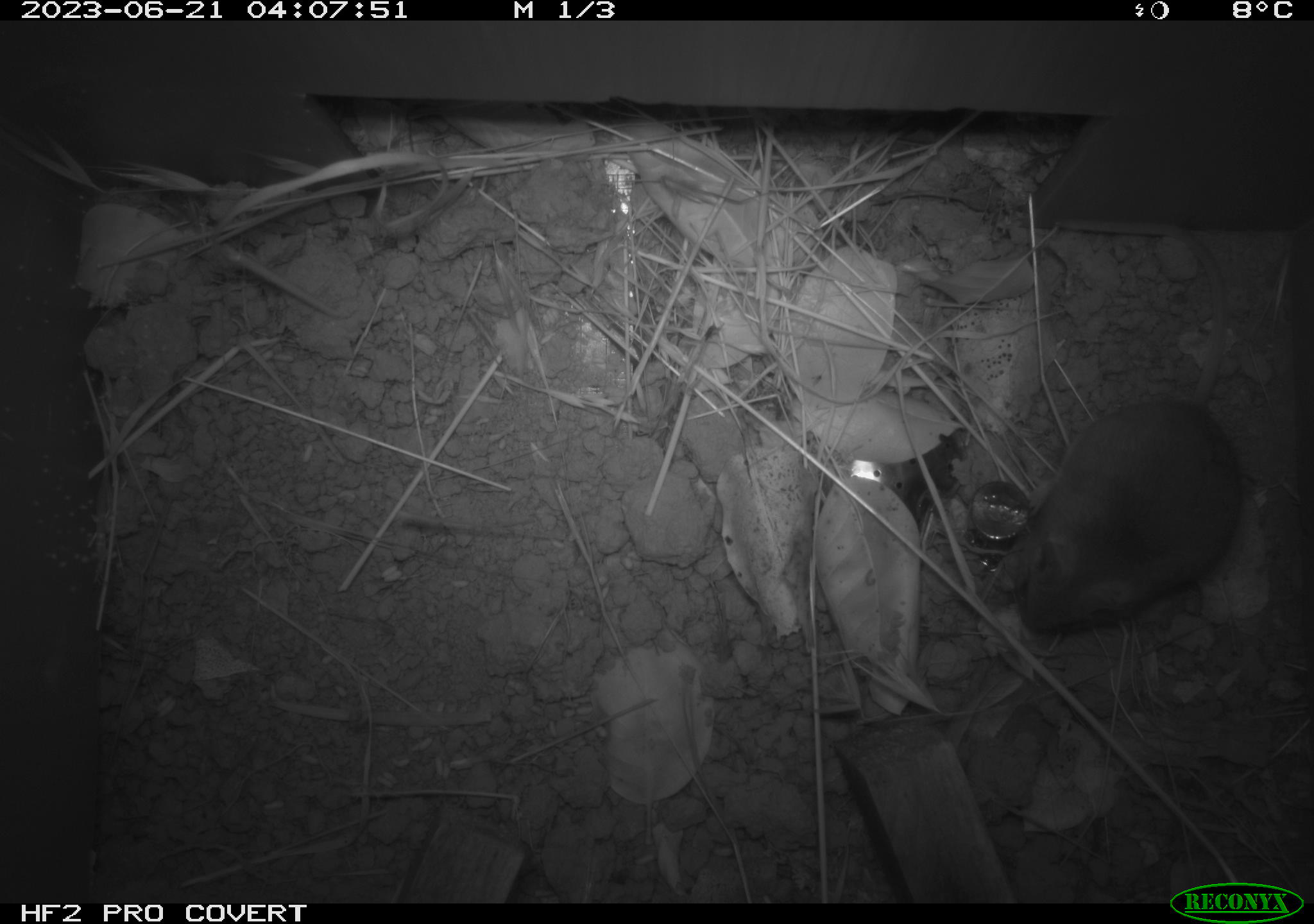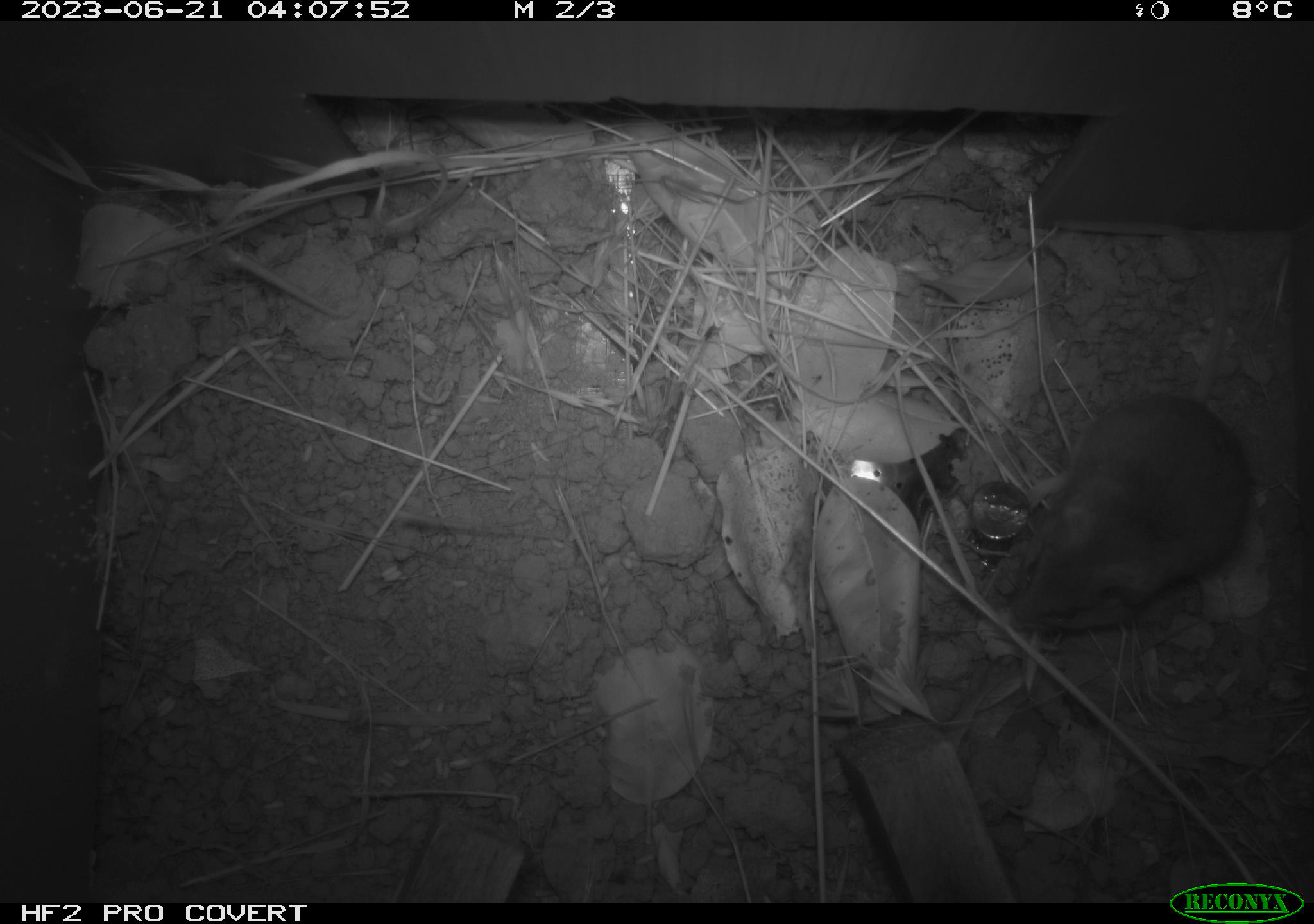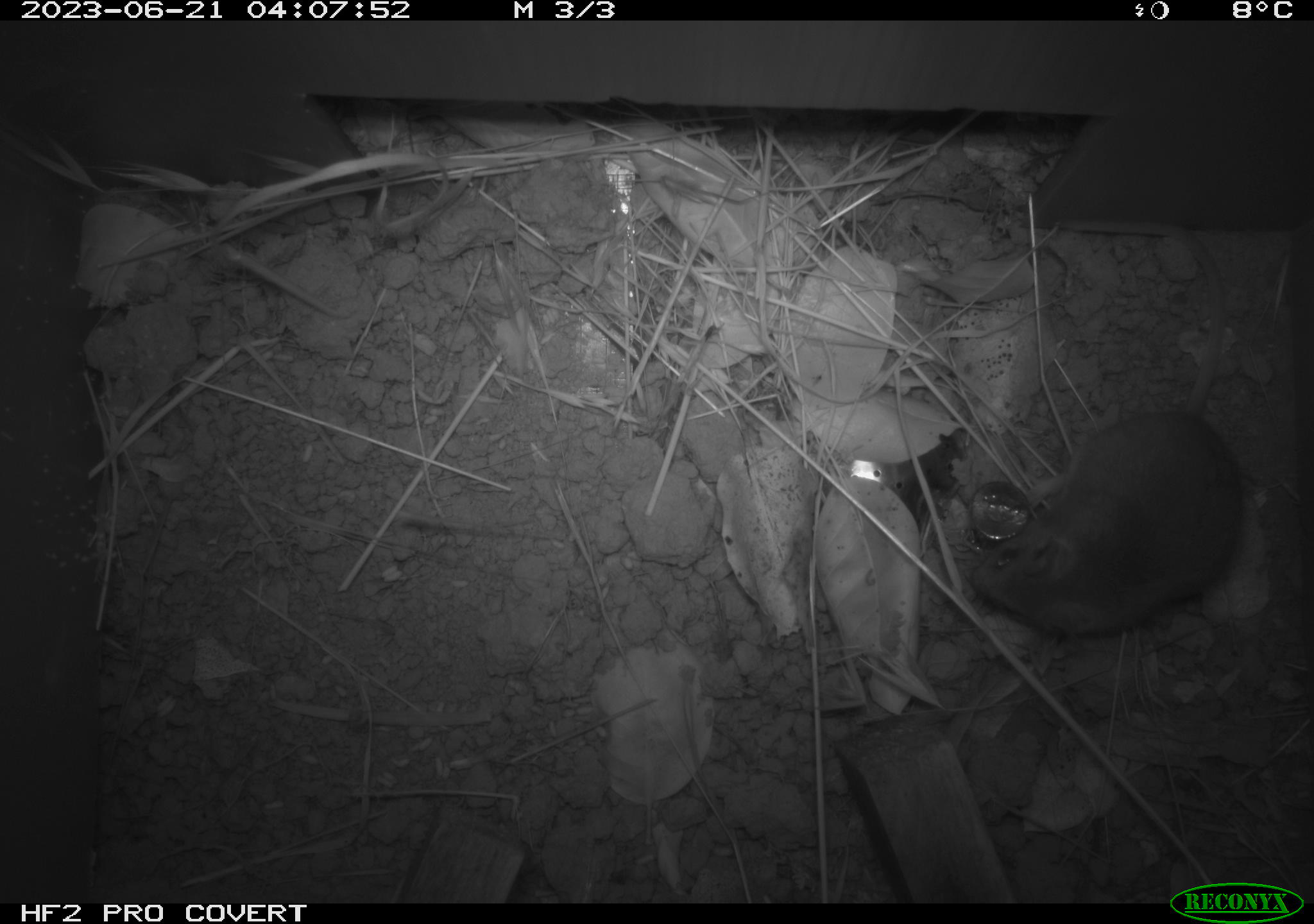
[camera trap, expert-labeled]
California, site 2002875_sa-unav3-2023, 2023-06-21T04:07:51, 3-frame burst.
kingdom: Animalia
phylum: Chordata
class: Mammalia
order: Rodentia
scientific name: Rodentia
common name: mouse species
Mouse species (Rodentia).